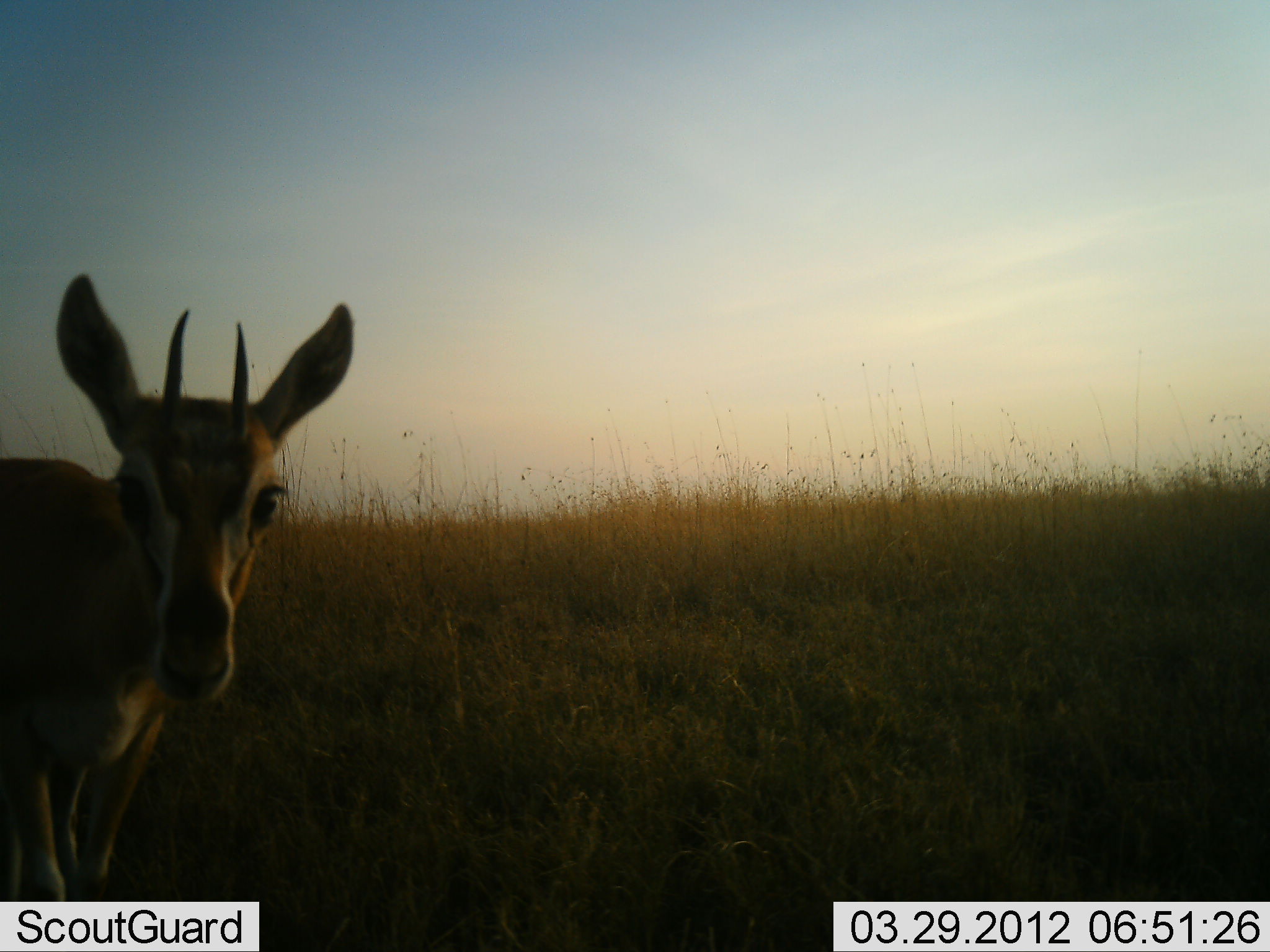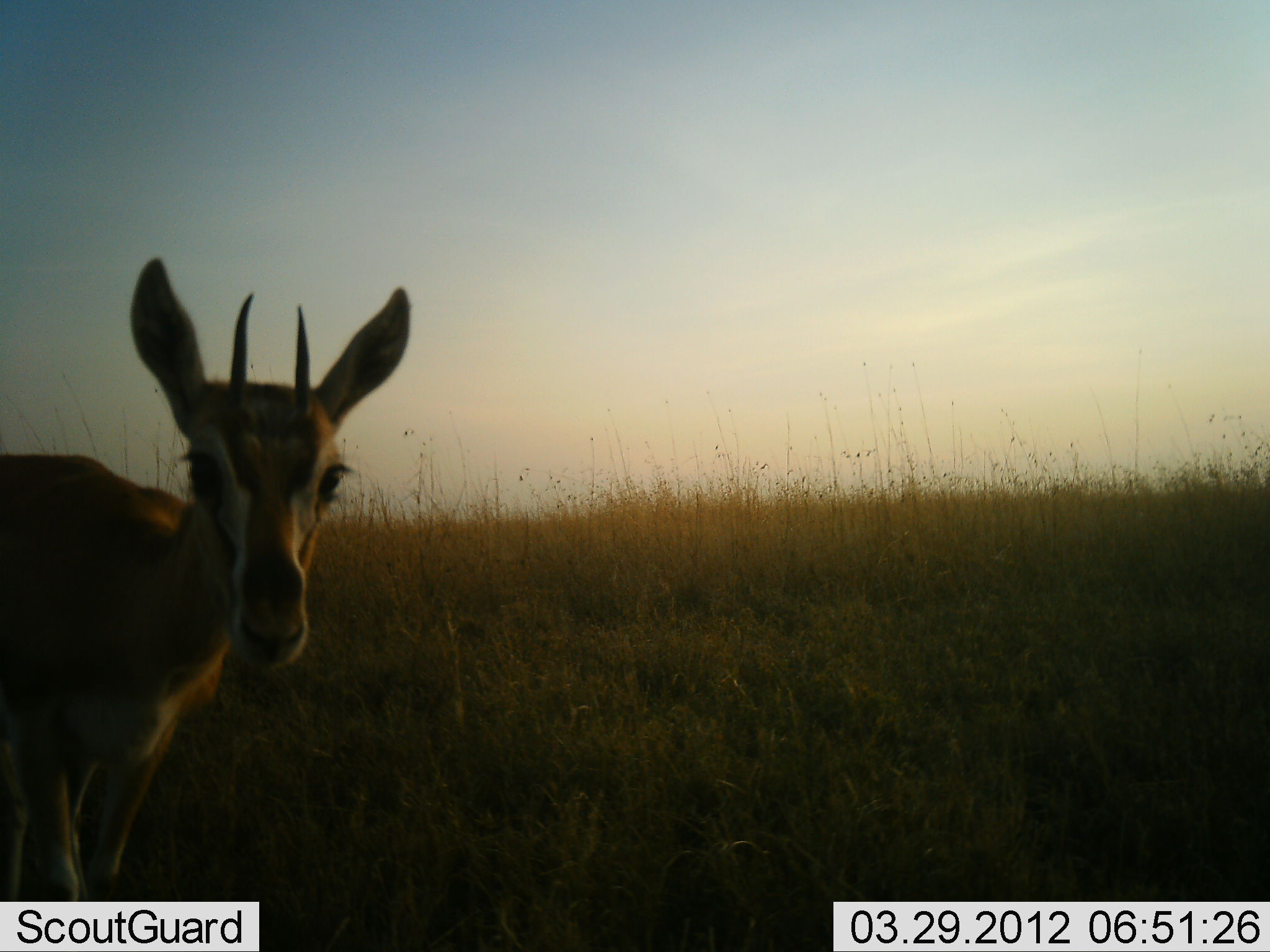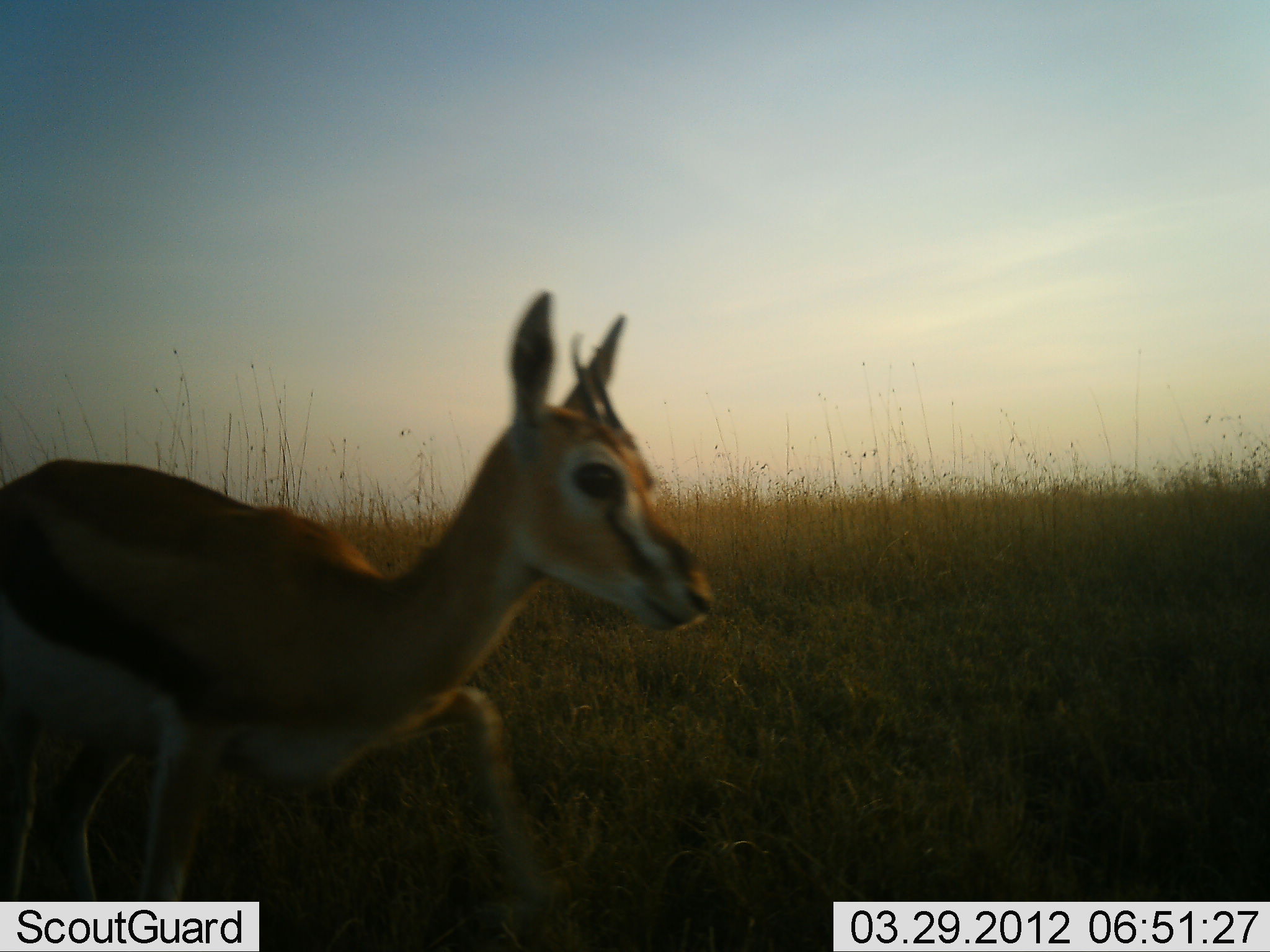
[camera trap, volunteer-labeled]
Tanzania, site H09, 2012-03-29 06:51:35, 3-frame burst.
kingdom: Animalia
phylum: Chordata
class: Mammalia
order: Artiodactyla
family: Bovidae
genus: Eudorcas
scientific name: Eudorcas thomsonii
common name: thomson's gazelle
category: gazellethomsons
Gazellethomsons (thomson's gazelle) (Eudorcas thomsonii), count 1. Behavior (volunteer vote fractions): standing 33%, resting 0%, moving 73%, interacting 0%. Young present (vote fraction): 0%. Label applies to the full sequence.